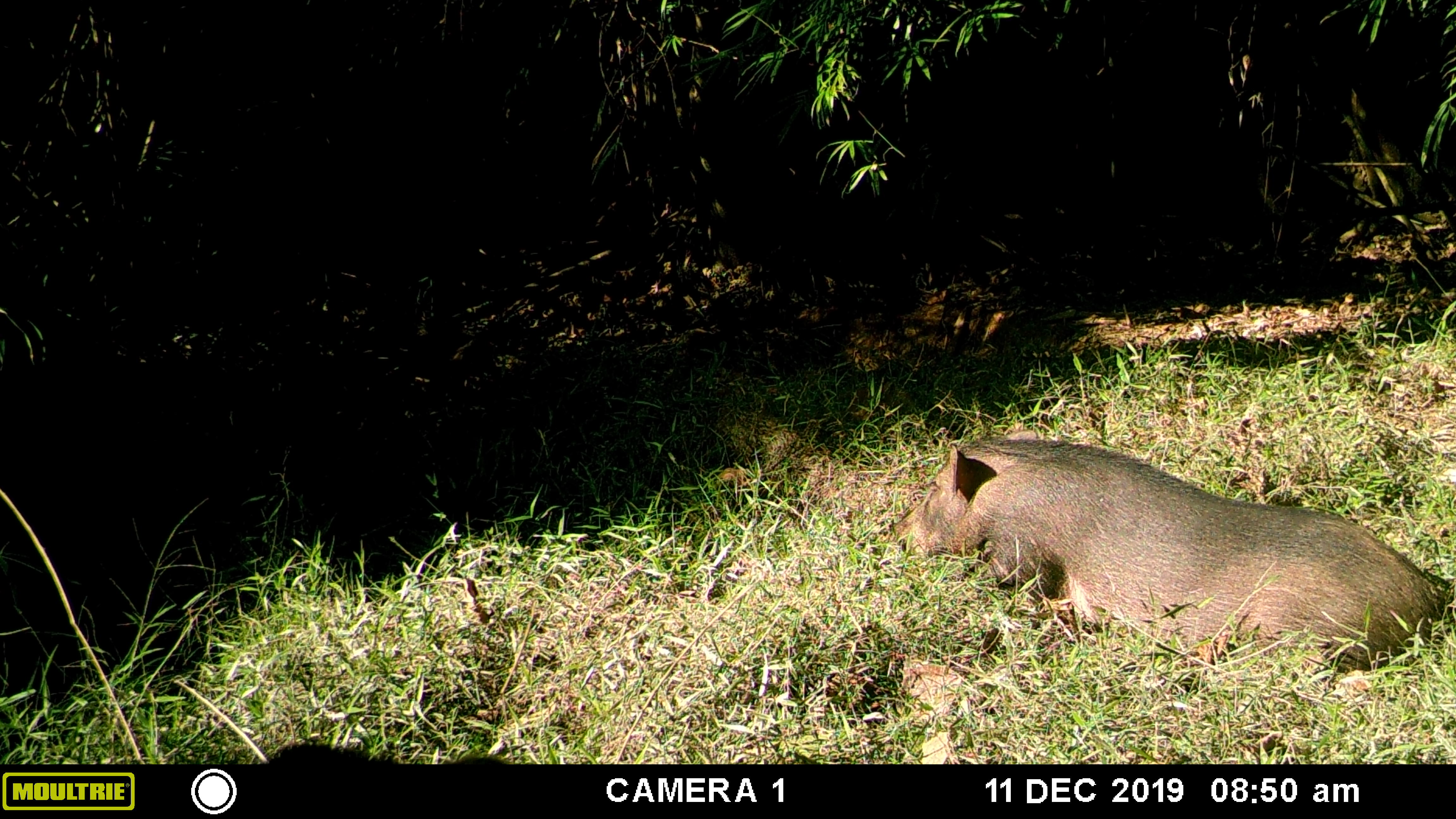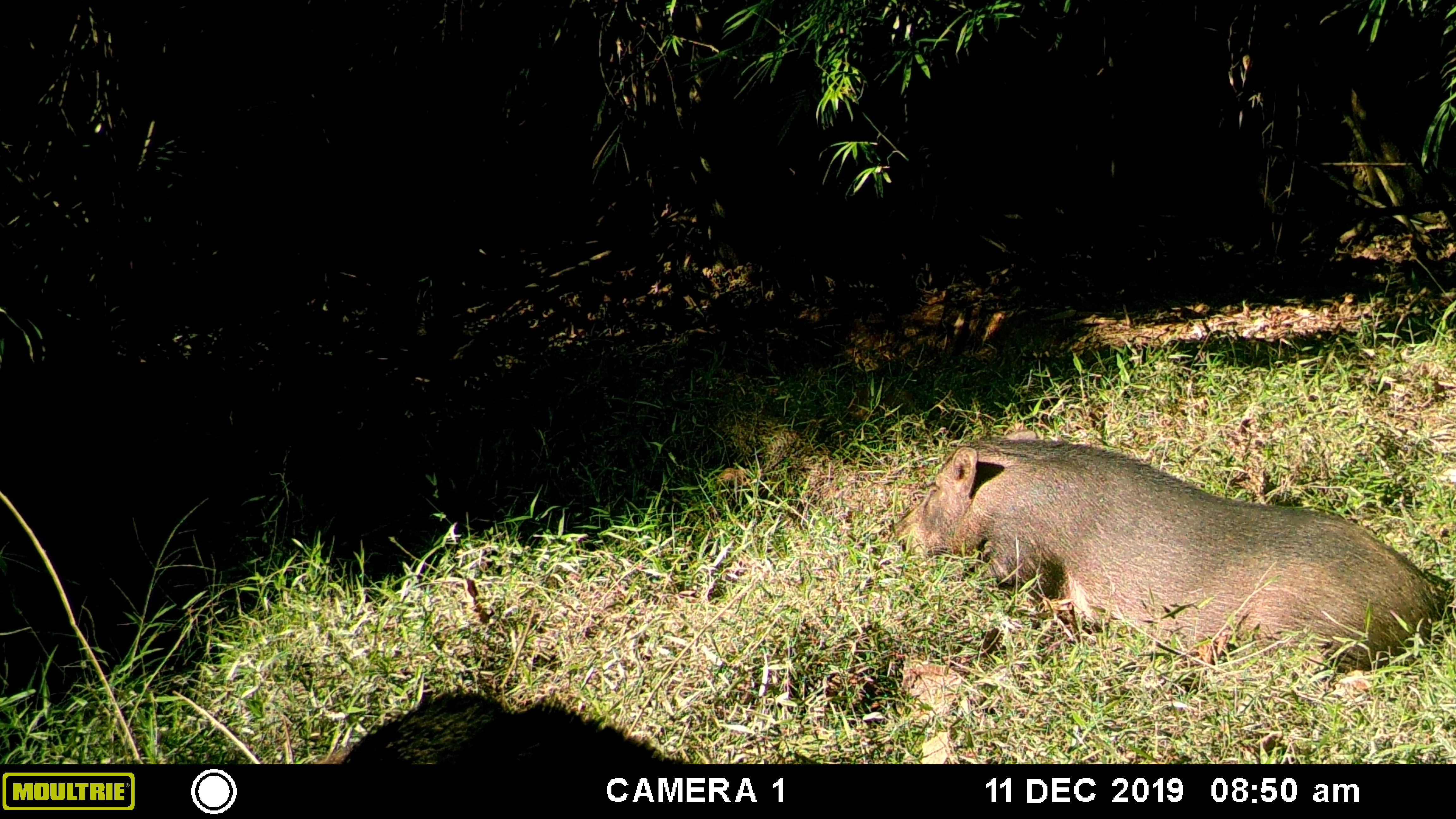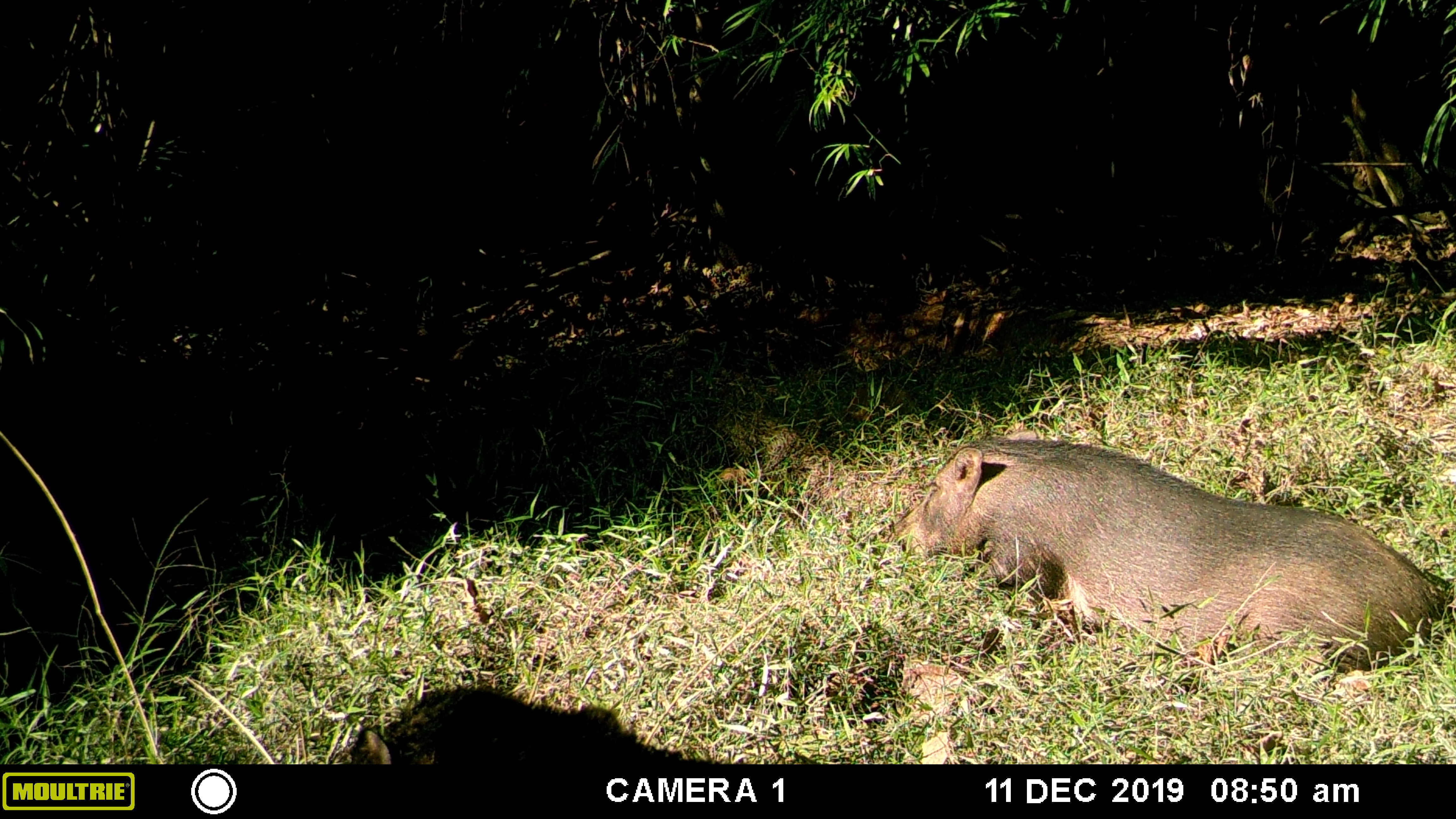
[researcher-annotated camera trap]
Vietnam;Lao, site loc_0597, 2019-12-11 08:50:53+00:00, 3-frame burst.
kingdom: Animalia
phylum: Chordata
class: Mammalia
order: Artiodactyla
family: Suidae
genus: Sus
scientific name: Sus scrofa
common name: eurasian wild pig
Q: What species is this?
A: Eurasian wild pig (Sus scrofa).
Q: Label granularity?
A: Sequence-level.